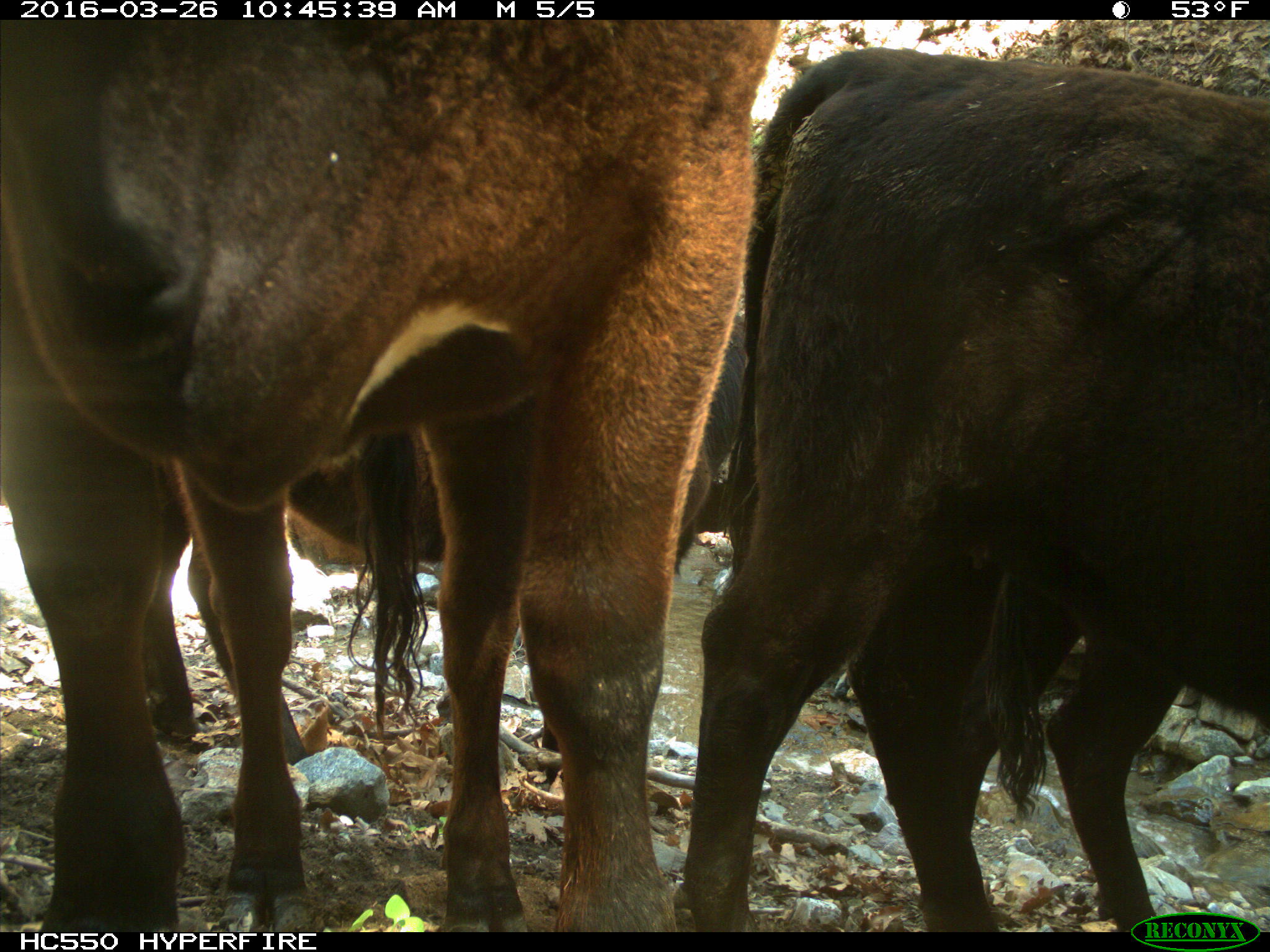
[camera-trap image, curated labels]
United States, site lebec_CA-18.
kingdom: Animalia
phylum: Chordata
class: Mammalia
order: Artiodactyla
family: Bovidae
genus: Bos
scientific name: Bos taurus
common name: domestic cow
Bos taurus (domestic cow).